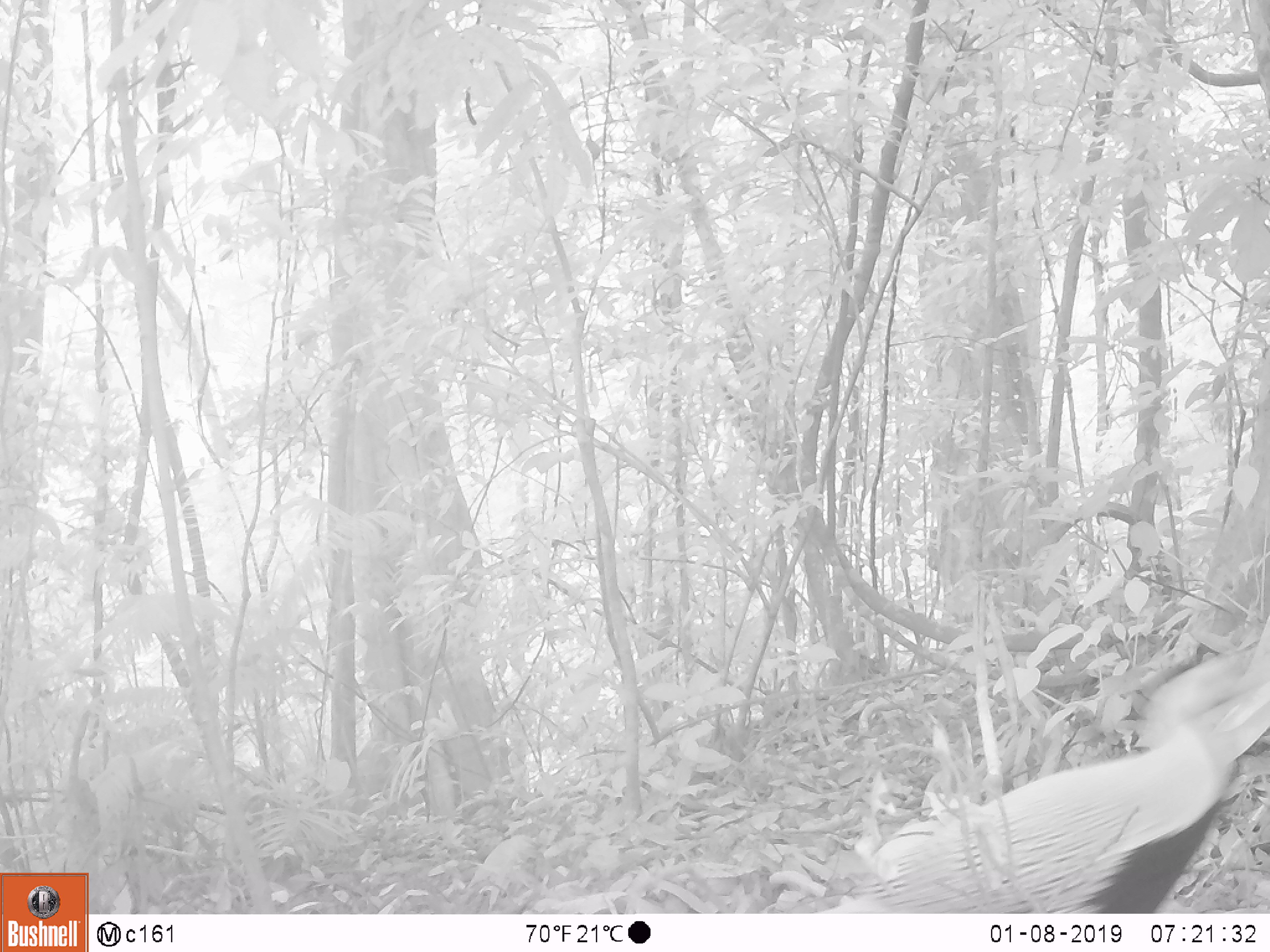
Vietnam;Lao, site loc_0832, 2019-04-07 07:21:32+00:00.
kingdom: Animalia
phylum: Chordata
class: Aves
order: Galliformes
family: Phasianidae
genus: Lophura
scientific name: Lophura nycthemera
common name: silver pheasant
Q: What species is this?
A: Silver pheasant (Lophura nycthemera).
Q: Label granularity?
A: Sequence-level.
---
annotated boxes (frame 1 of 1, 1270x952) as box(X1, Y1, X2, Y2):
silver pheasant: box(875, 648, 1270, 914)